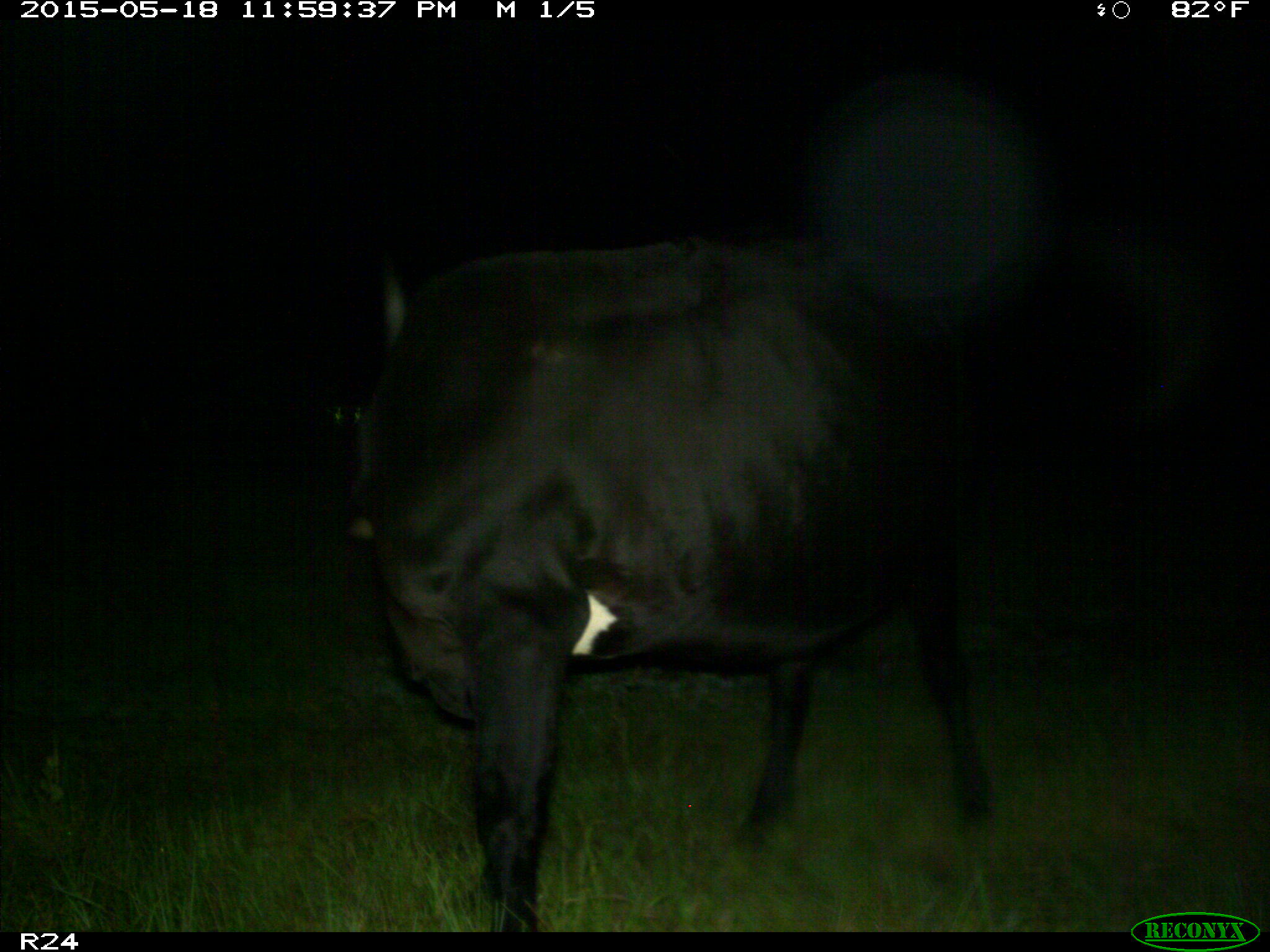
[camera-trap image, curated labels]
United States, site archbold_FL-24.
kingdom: Animalia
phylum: Chordata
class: Mammalia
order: Artiodactyla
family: Bovidae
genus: Bos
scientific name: Bos taurus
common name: domestic cow